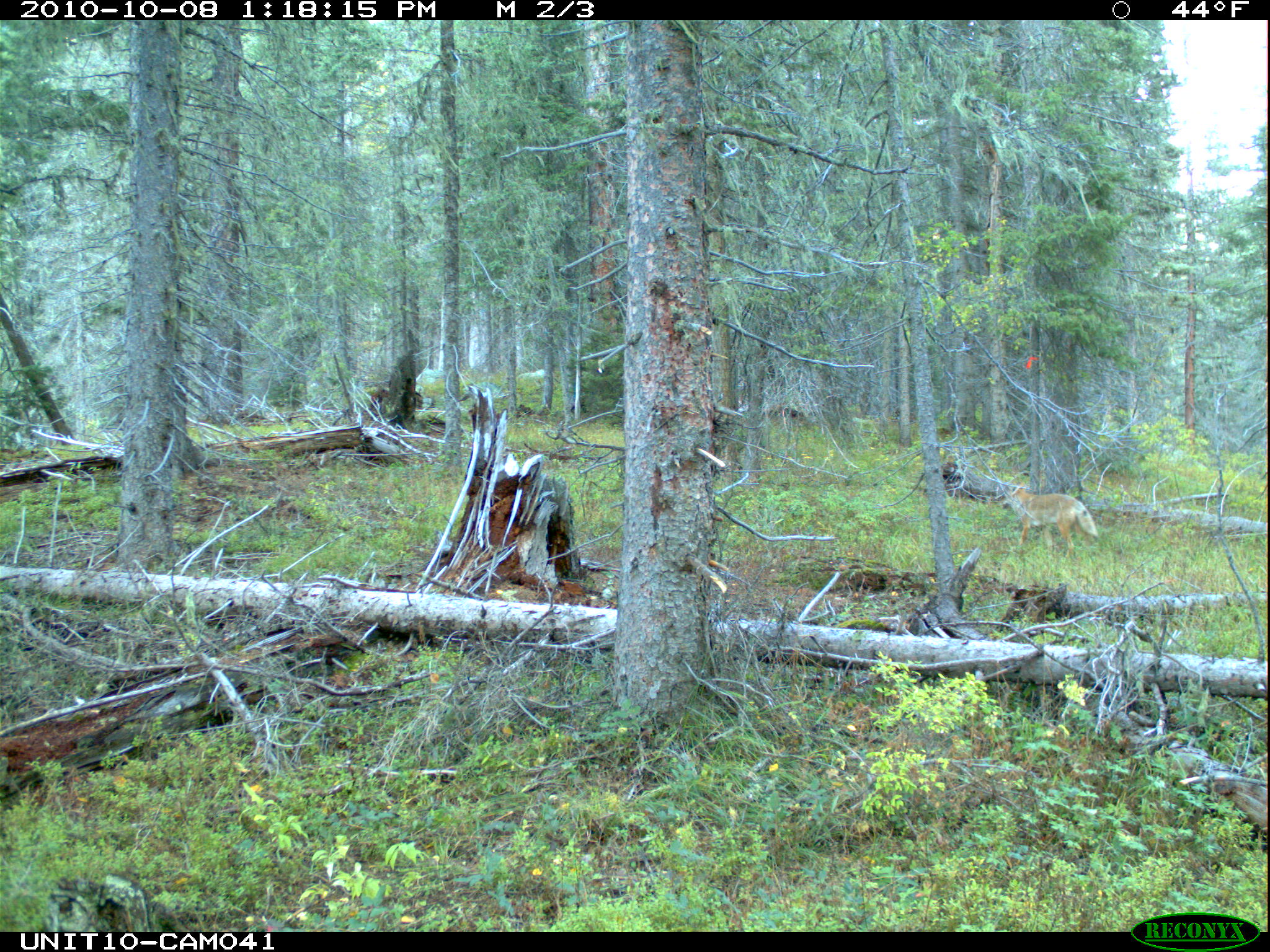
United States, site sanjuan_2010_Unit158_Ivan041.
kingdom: Animalia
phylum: Chordata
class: Mammalia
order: Carnivora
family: Canidae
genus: Canis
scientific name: Canis latrans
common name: coyote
Canis latrans (coyote).